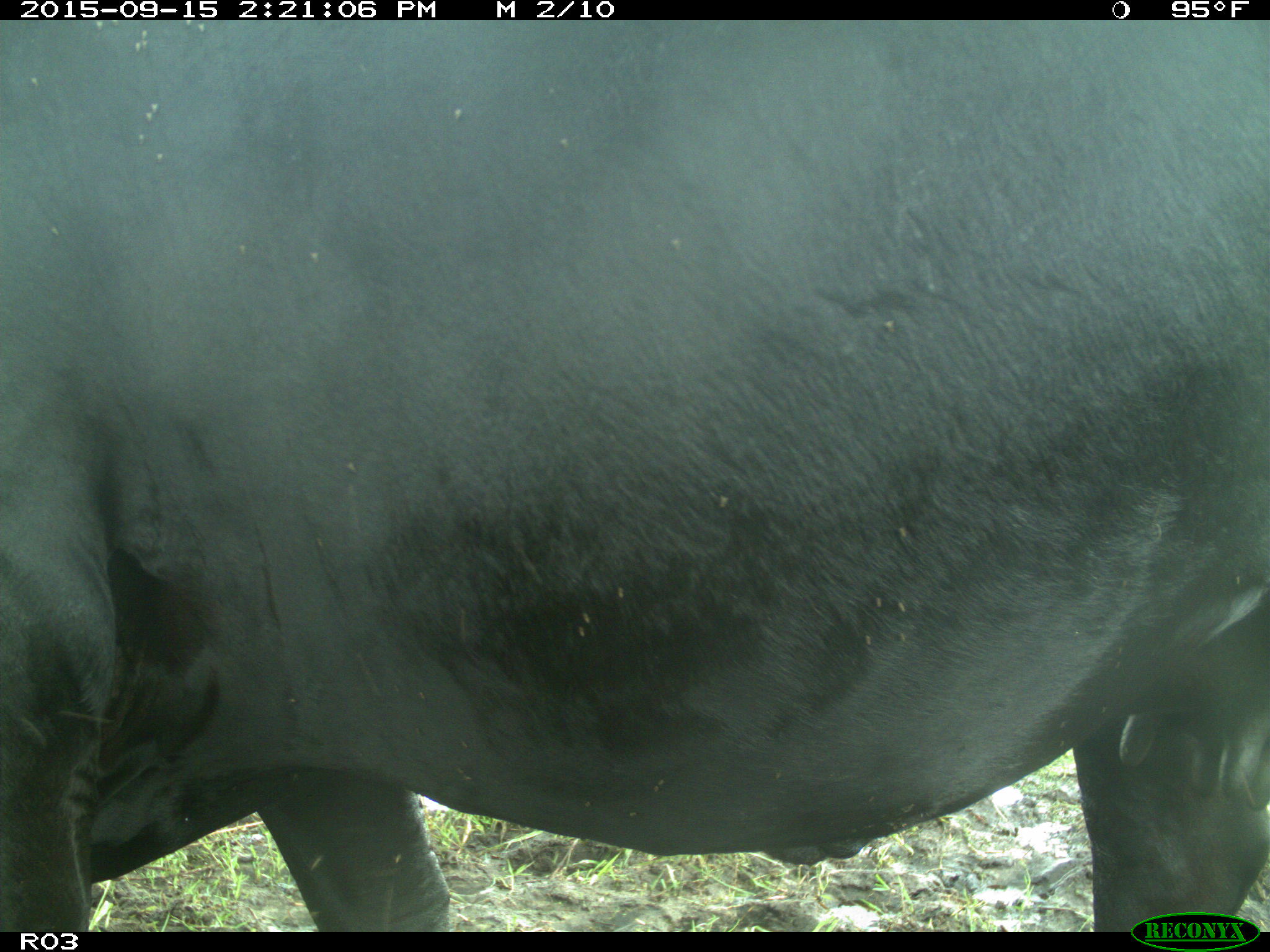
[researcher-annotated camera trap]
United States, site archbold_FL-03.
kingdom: Animalia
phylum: Chordata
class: Mammalia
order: Artiodactyla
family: Bovidae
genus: Bos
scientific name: Bos taurus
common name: domestic cow